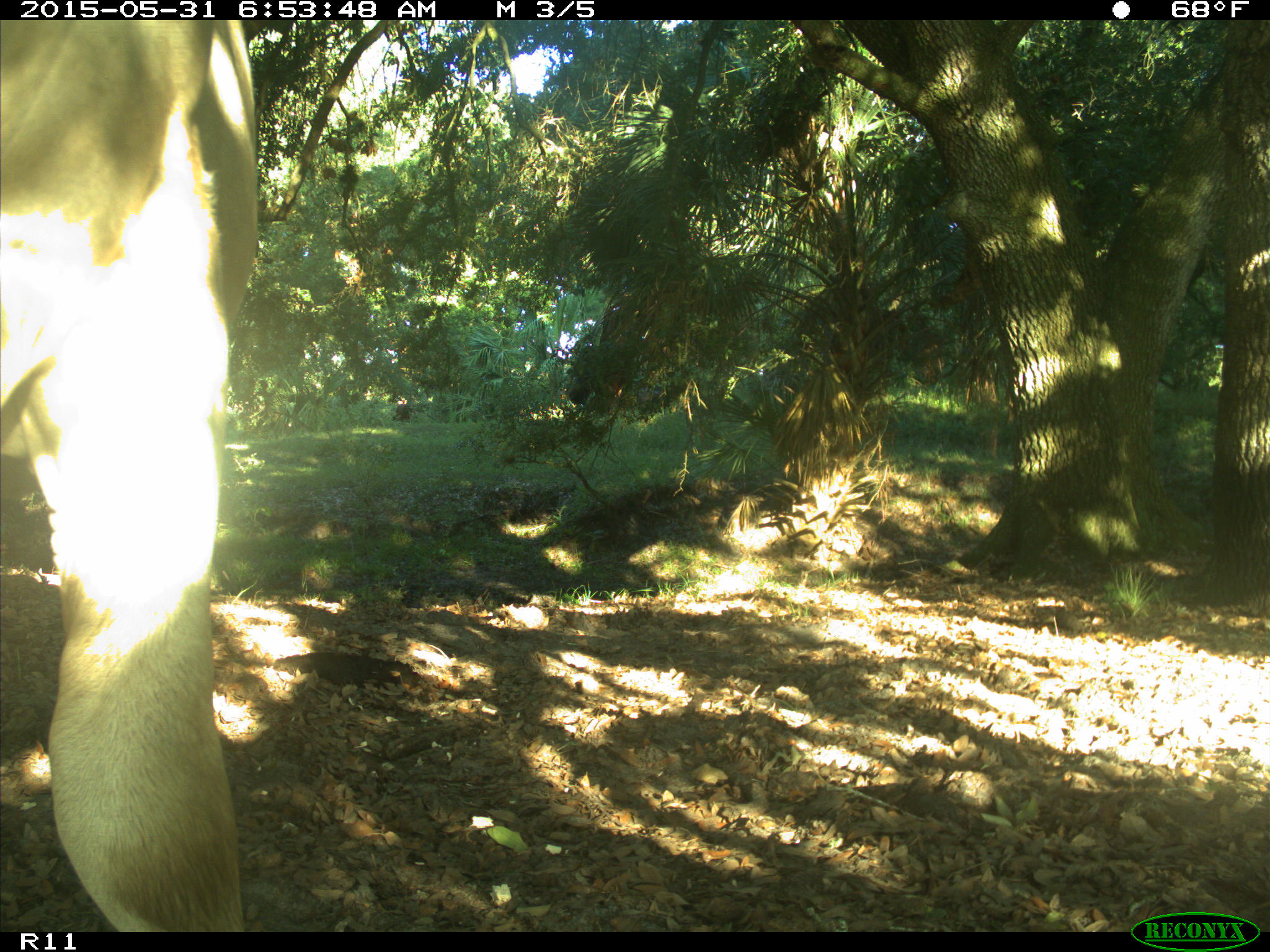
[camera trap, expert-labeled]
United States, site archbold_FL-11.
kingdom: Animalia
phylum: Chordata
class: Mammalia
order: Artiodactyla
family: Bovidae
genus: Bos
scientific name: Bos taurus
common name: domestic cow